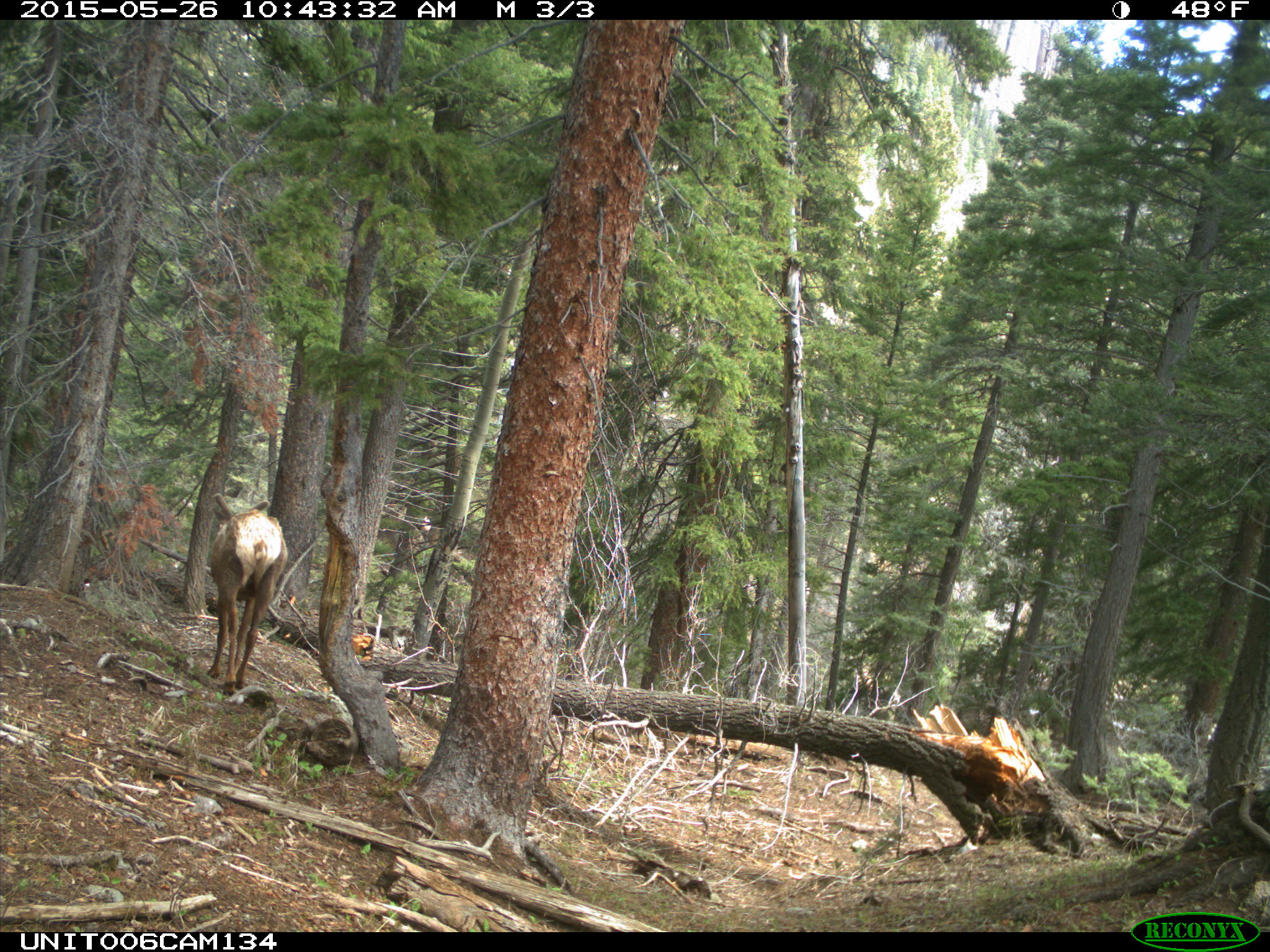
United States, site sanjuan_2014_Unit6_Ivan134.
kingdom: Animalia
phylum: Chordata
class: Mammalia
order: Artiodactyla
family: Cervidae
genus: Cervus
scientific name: Cervus elaphus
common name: red deer